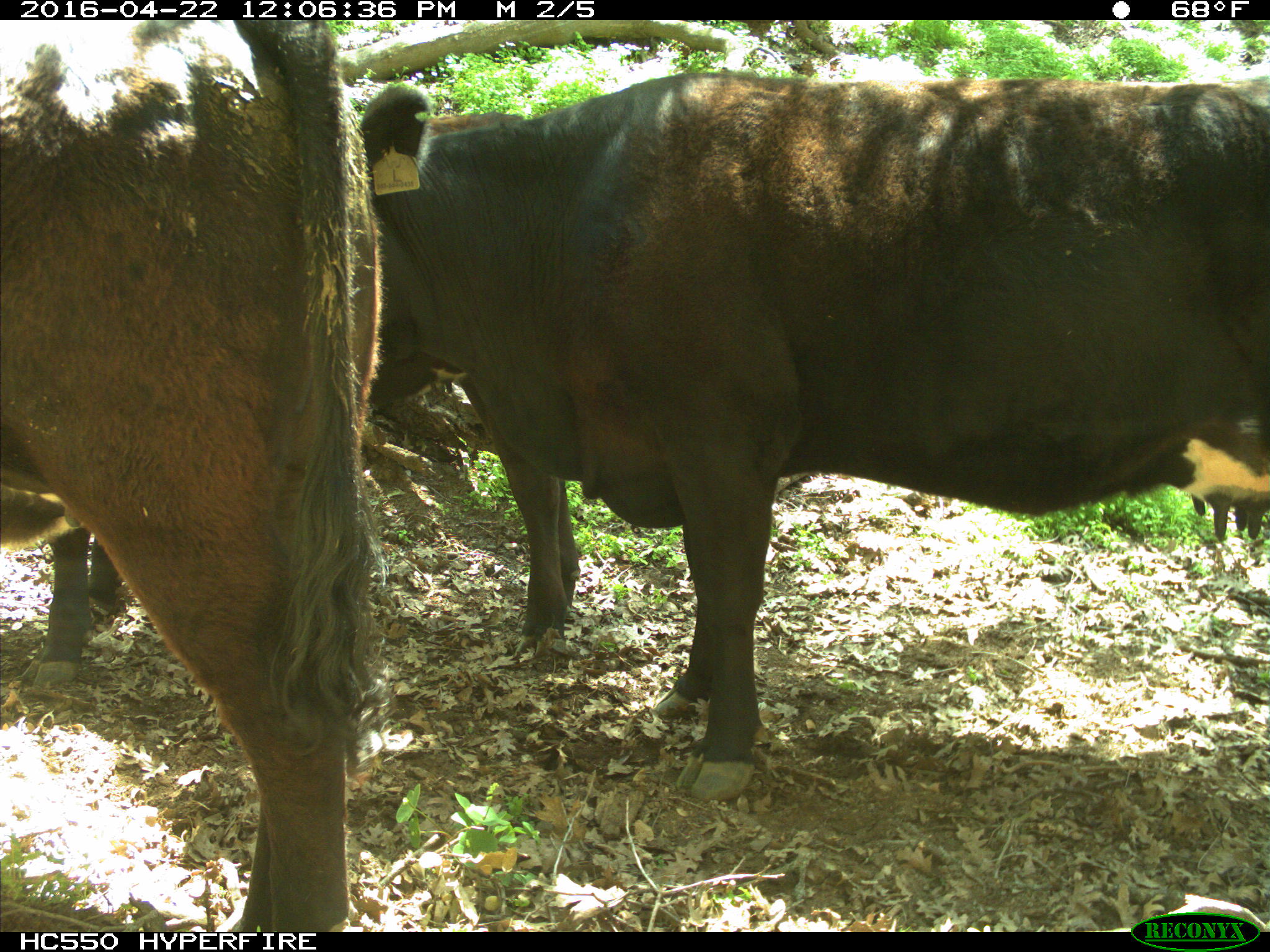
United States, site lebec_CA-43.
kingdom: Animalia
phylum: Chordata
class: Mammalia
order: Artiodactyla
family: Bovidae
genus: Bos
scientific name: Bos taurus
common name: domestic cow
Bos taurus (domestic cow).